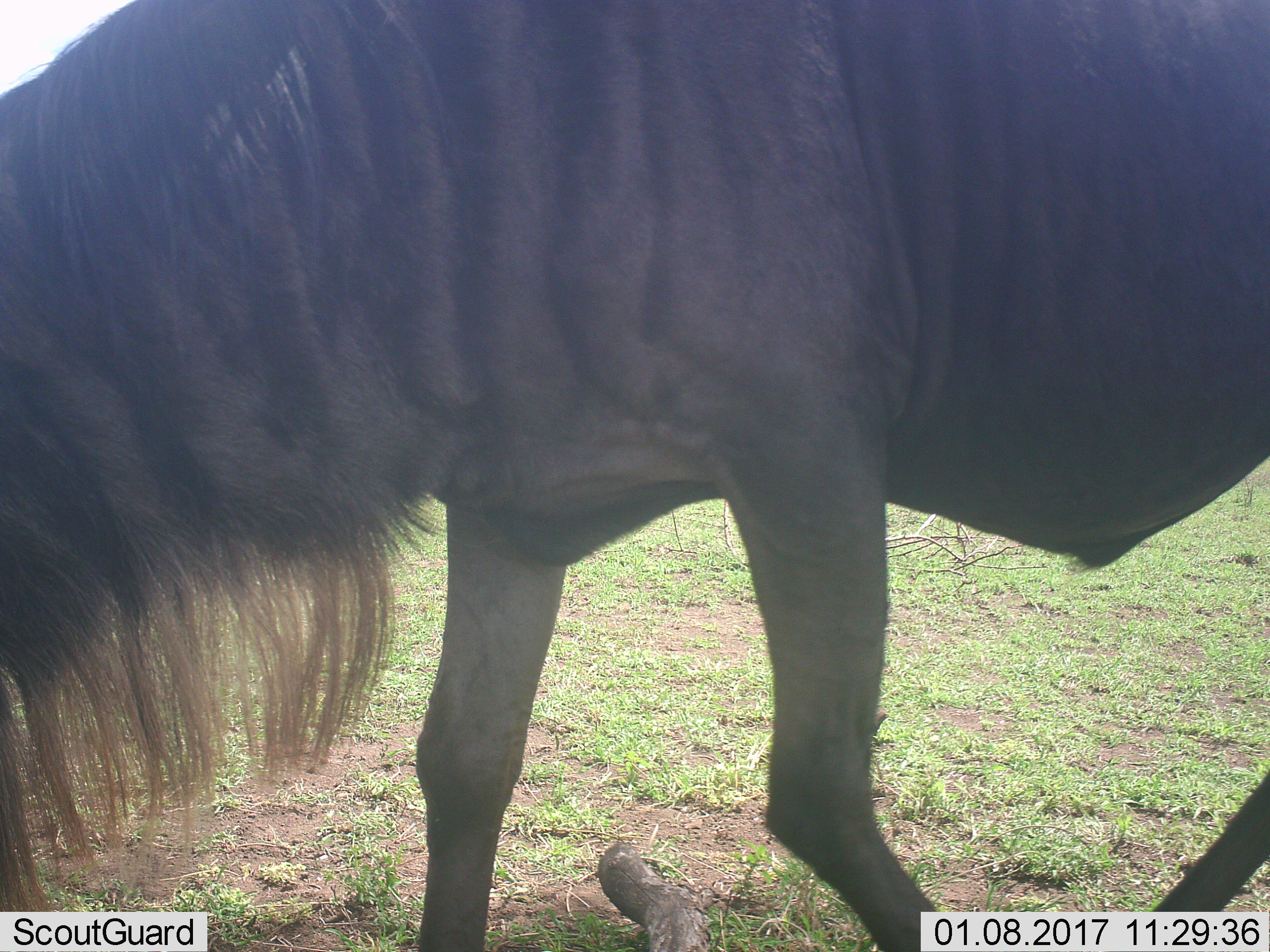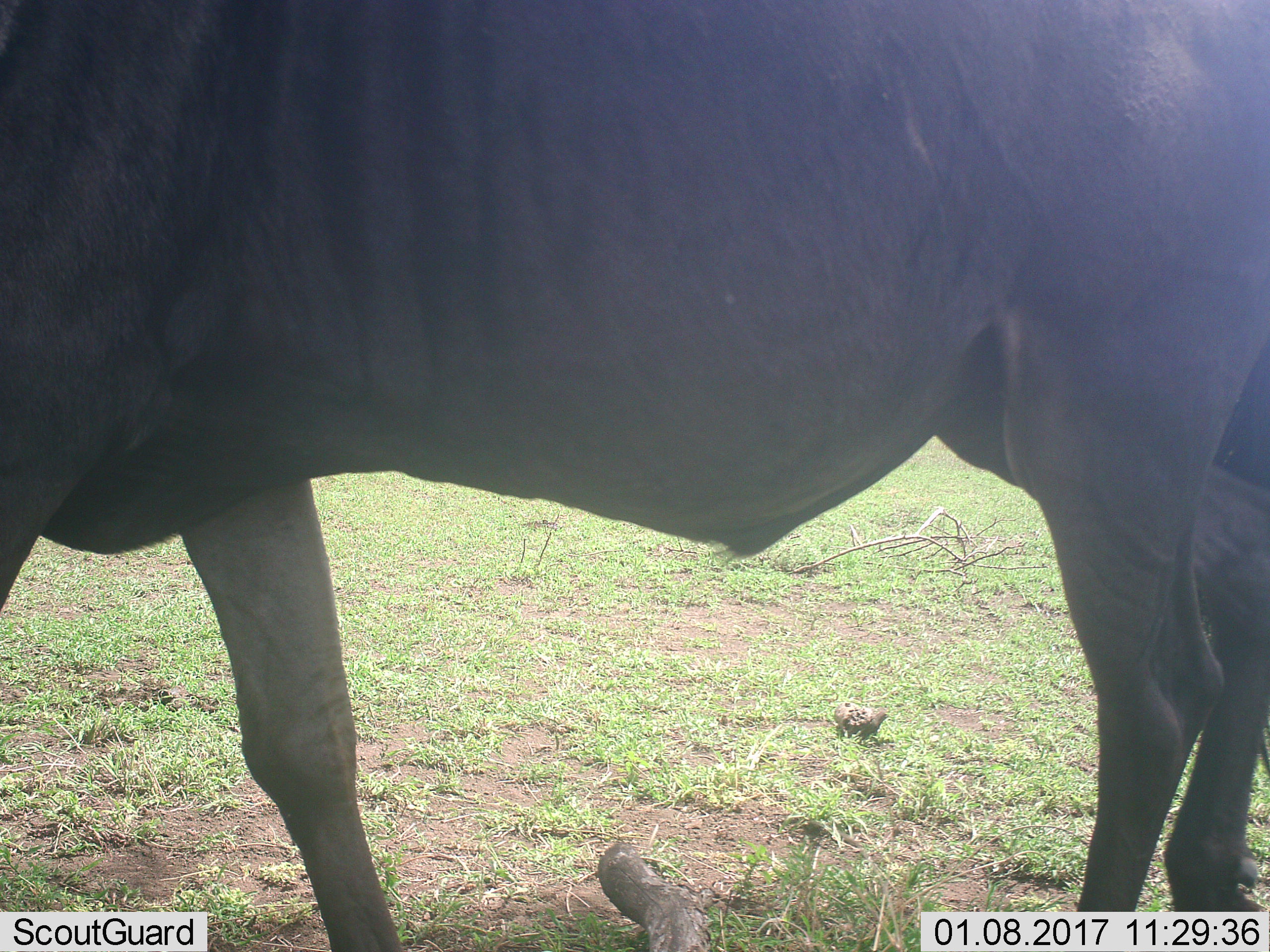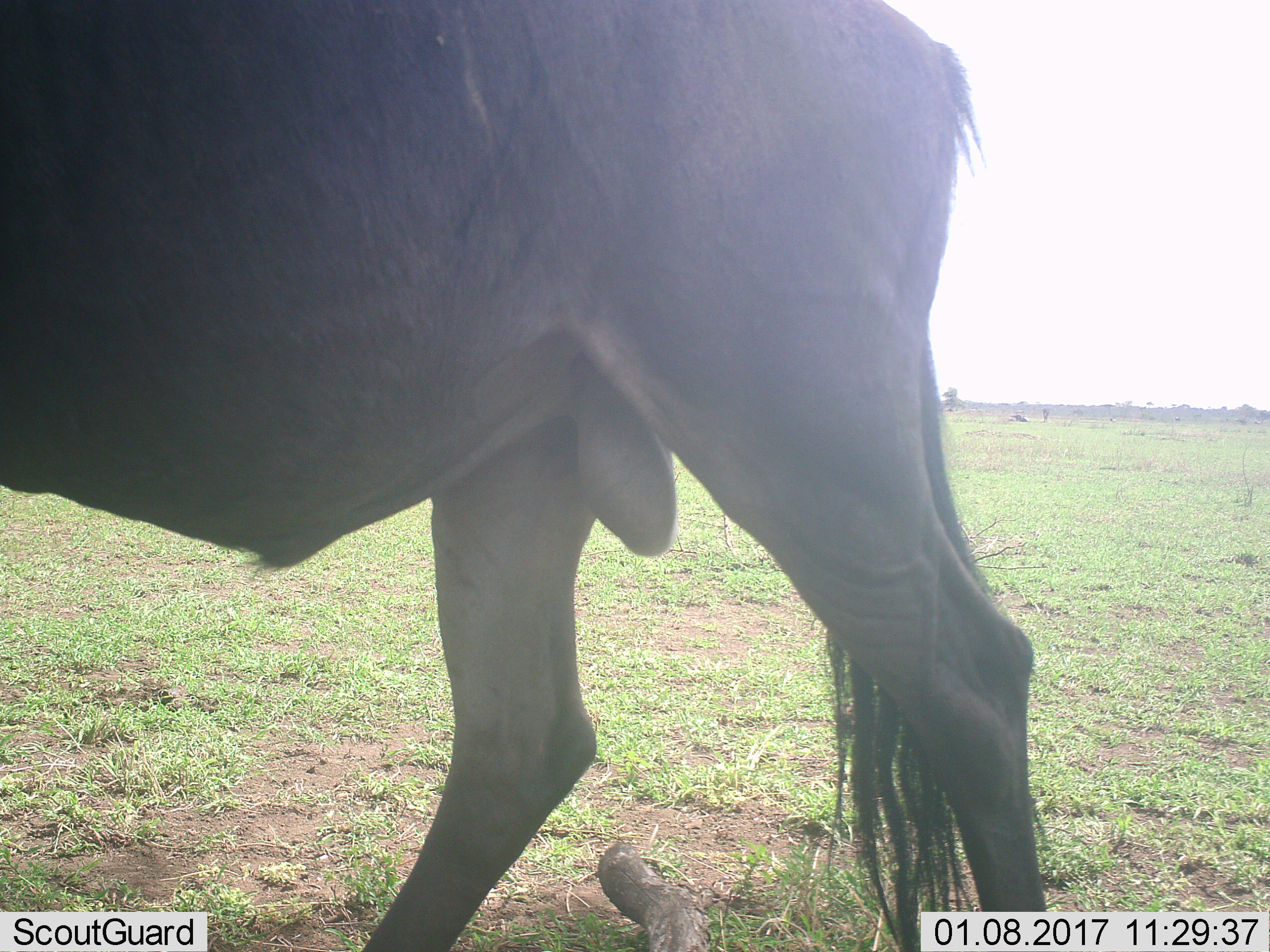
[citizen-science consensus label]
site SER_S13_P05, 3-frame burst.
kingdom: Animalia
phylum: Chordata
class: Mammalia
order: Artiodactyla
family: Bovidae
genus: Connochaetes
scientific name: Connochaetes taurinus taurinus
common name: blue wildebeest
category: wildebeestblue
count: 1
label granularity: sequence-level